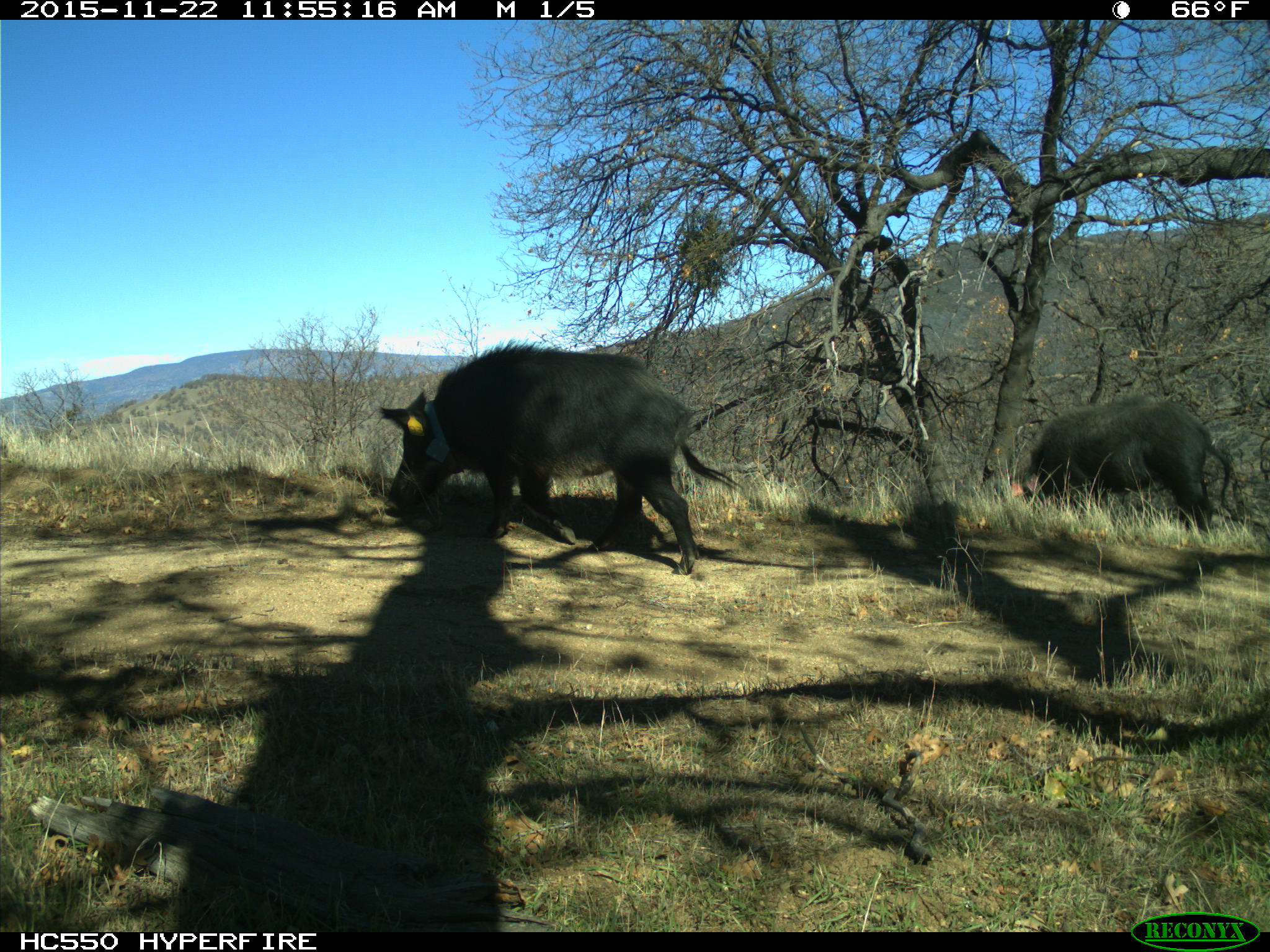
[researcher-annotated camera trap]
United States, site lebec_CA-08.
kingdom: Animalia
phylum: Chordata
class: Mammalia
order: Artiodactyla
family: Suidae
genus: Sus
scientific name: Sus scrofa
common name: wild boar